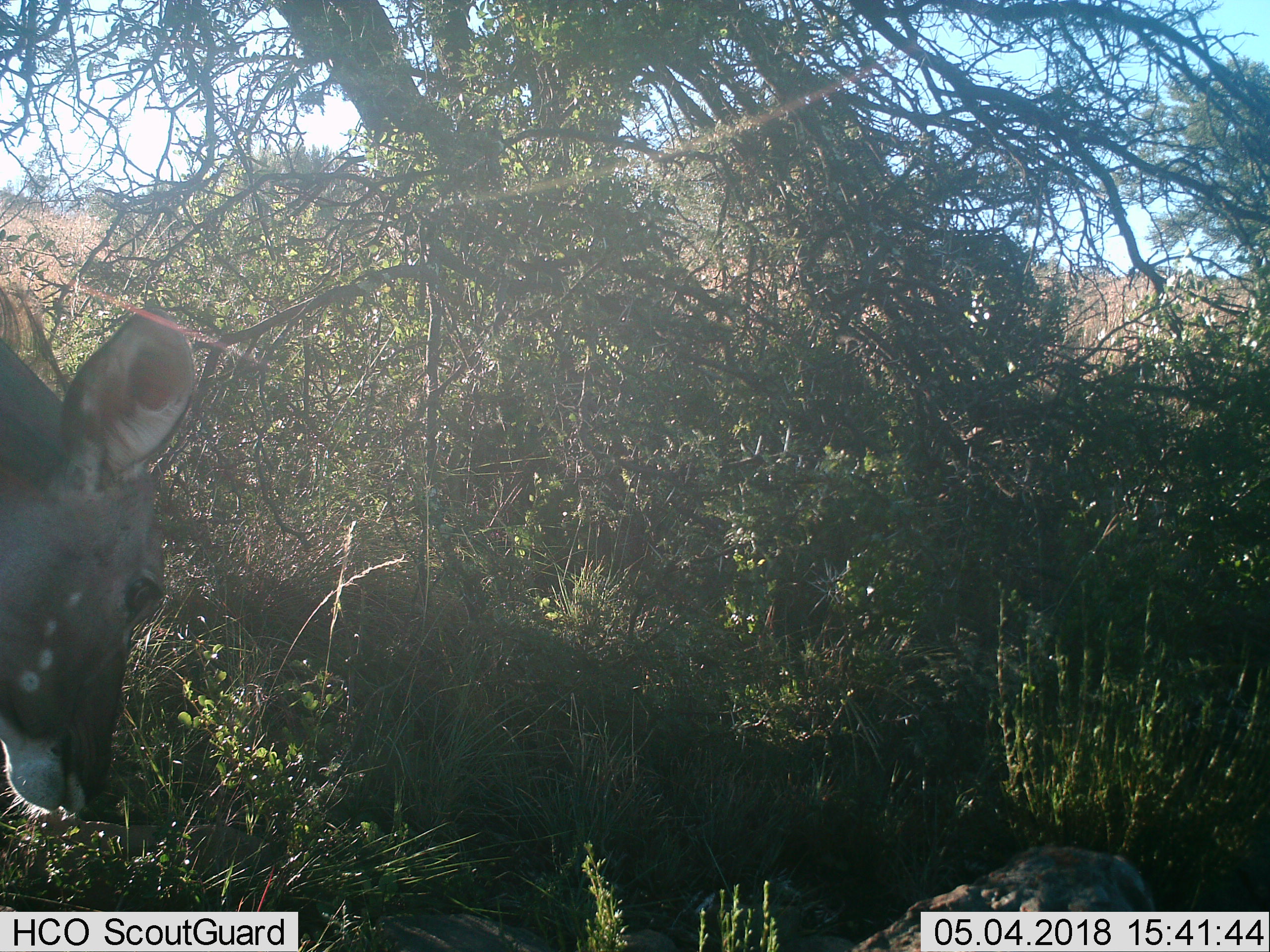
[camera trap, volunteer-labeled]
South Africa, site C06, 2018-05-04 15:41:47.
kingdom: Animalia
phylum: Chordata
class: Mammalia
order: Artiodactyla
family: Bovidae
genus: Tragelaphus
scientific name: Tragelaphus scriptus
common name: bushbuck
Bushbuck (Tragelaphus scriptus), count 1. Behavior (volunteer vote fractions): standing 25%, resting 0%, moving 25%, interacting 0%. Young present (vote fraction): 0%. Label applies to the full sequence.